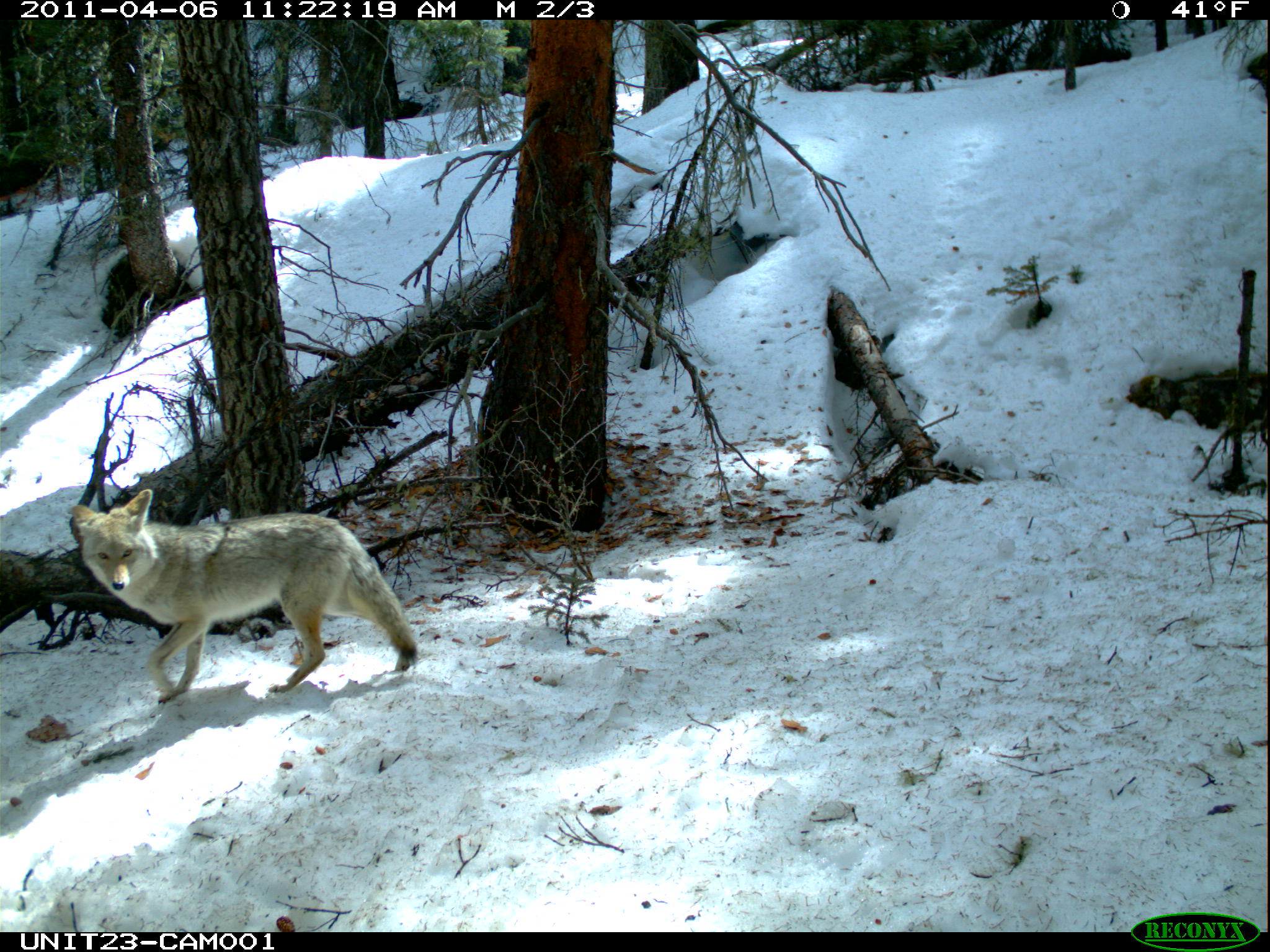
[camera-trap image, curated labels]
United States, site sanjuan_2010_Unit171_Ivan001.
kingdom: Animalia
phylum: Chordata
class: Mammalia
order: Carnivora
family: Canidae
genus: Canis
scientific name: Canis latrans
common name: coyote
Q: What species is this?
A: Canis latrans (coyote).